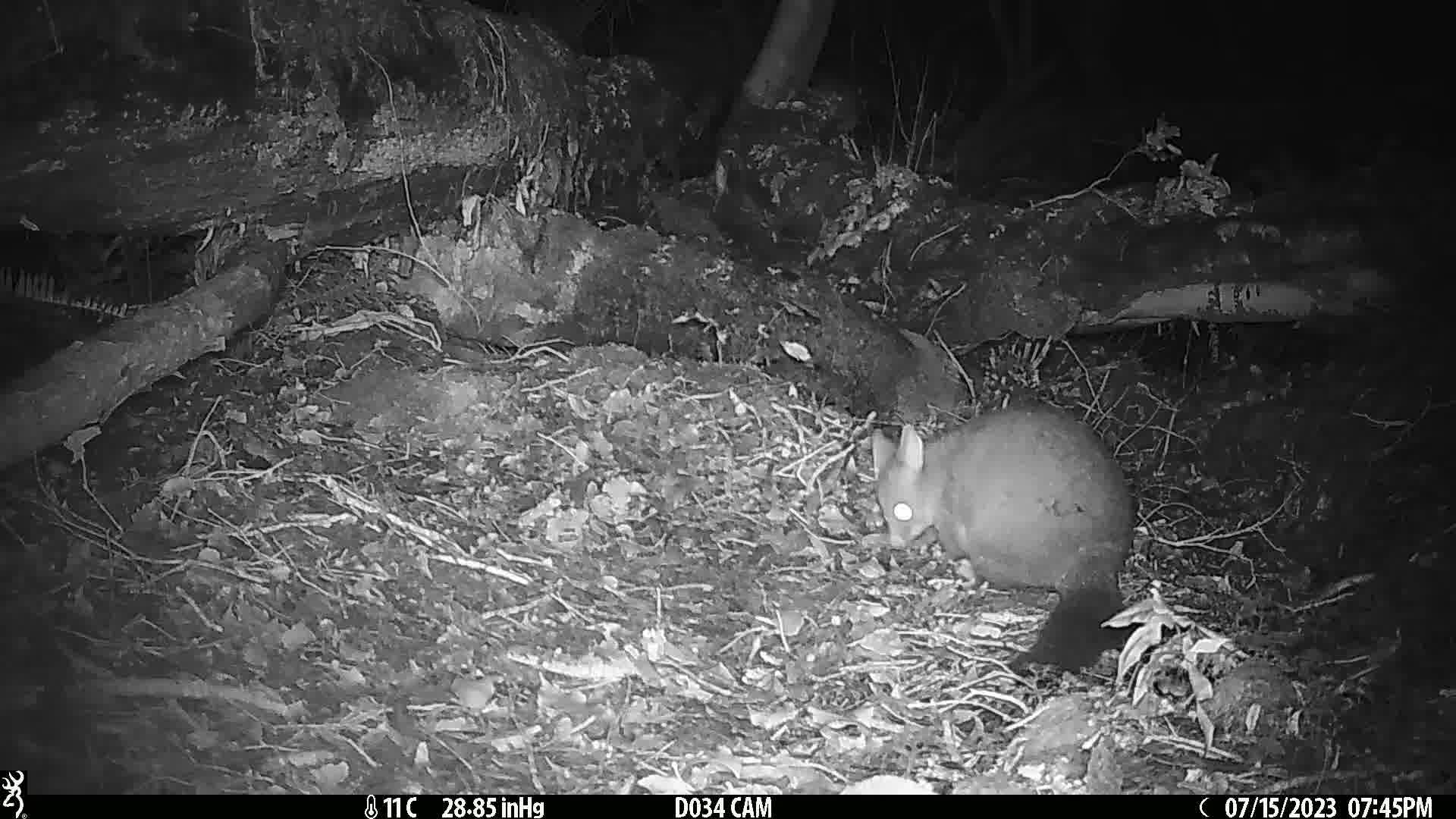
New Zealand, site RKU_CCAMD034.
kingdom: Animalia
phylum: Chordata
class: Mammalia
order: Diprotodontia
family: Phalangeridae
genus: Trichosurus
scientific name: Trichosurus vulpecula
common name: common brushtail possum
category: possum